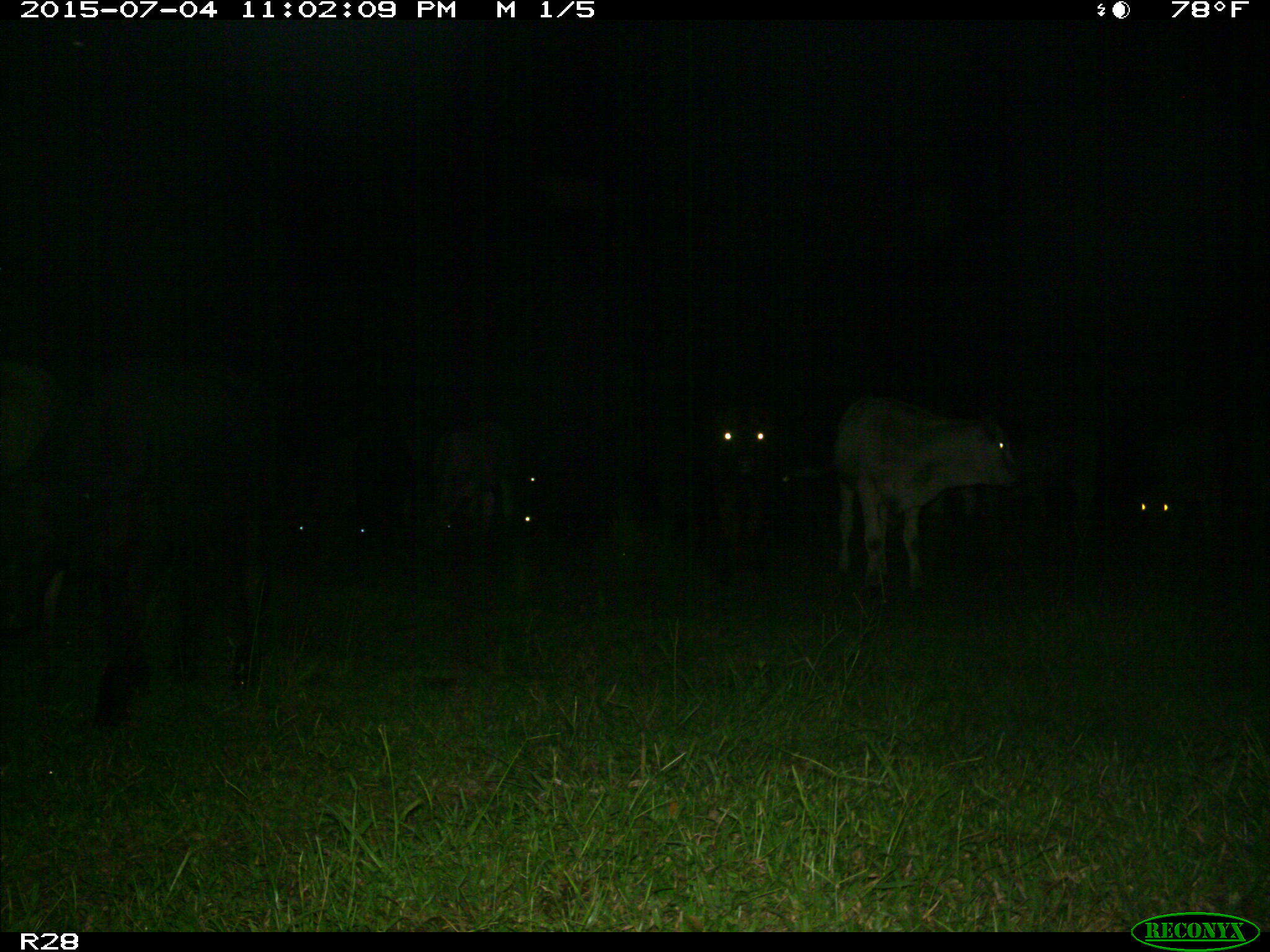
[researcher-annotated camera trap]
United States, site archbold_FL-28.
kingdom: Animalia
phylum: Chordata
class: Mammalia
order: Artiodactyla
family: Bovidae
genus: Bos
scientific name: Bos taurus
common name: domestic cow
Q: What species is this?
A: Bos taurus (domestic cow).